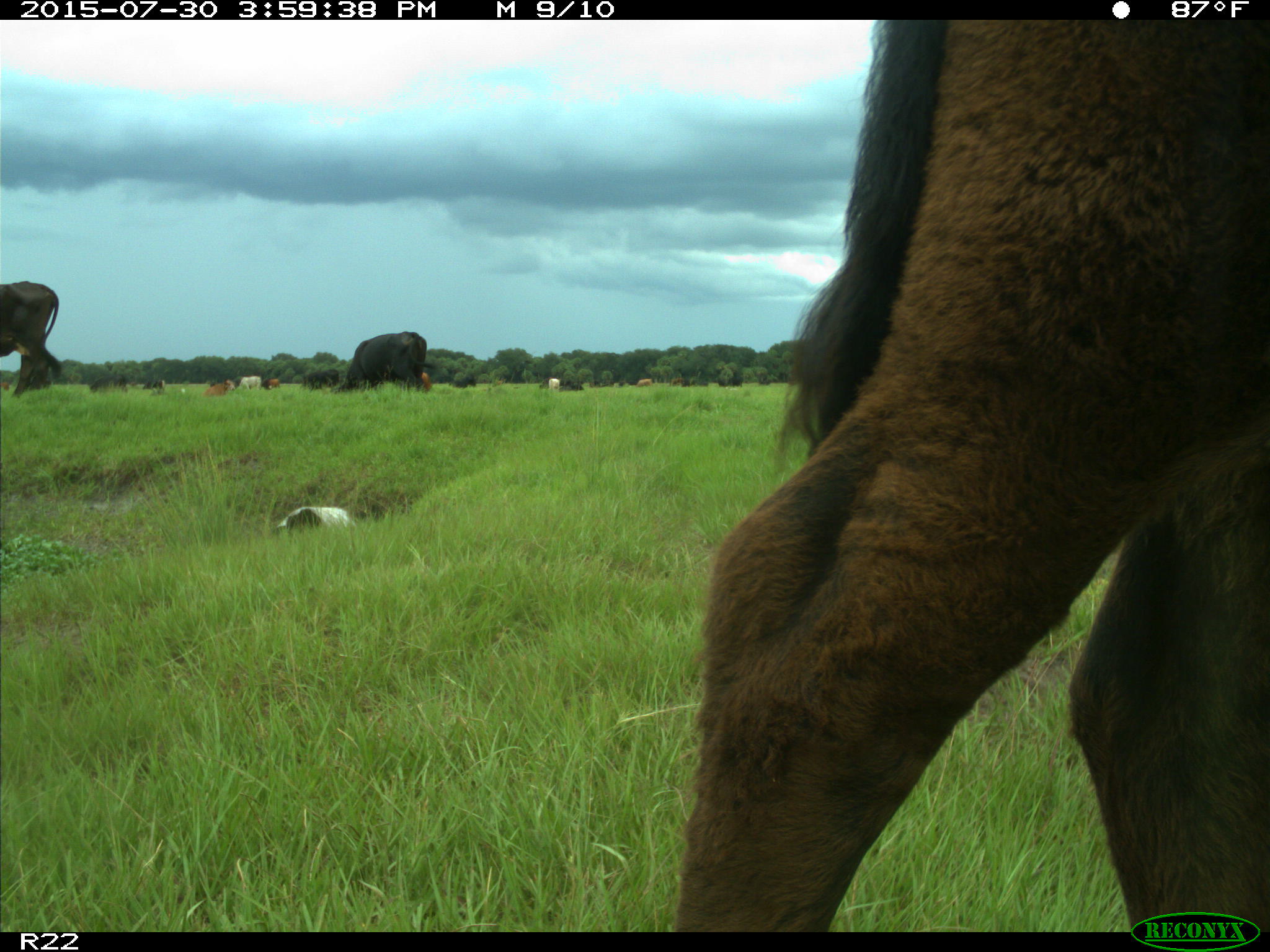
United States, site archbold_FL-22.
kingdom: Animalia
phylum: Chordata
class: Mammalia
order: Artiodactyla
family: Bovidae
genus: Bos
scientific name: Bos taurus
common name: domestic cow